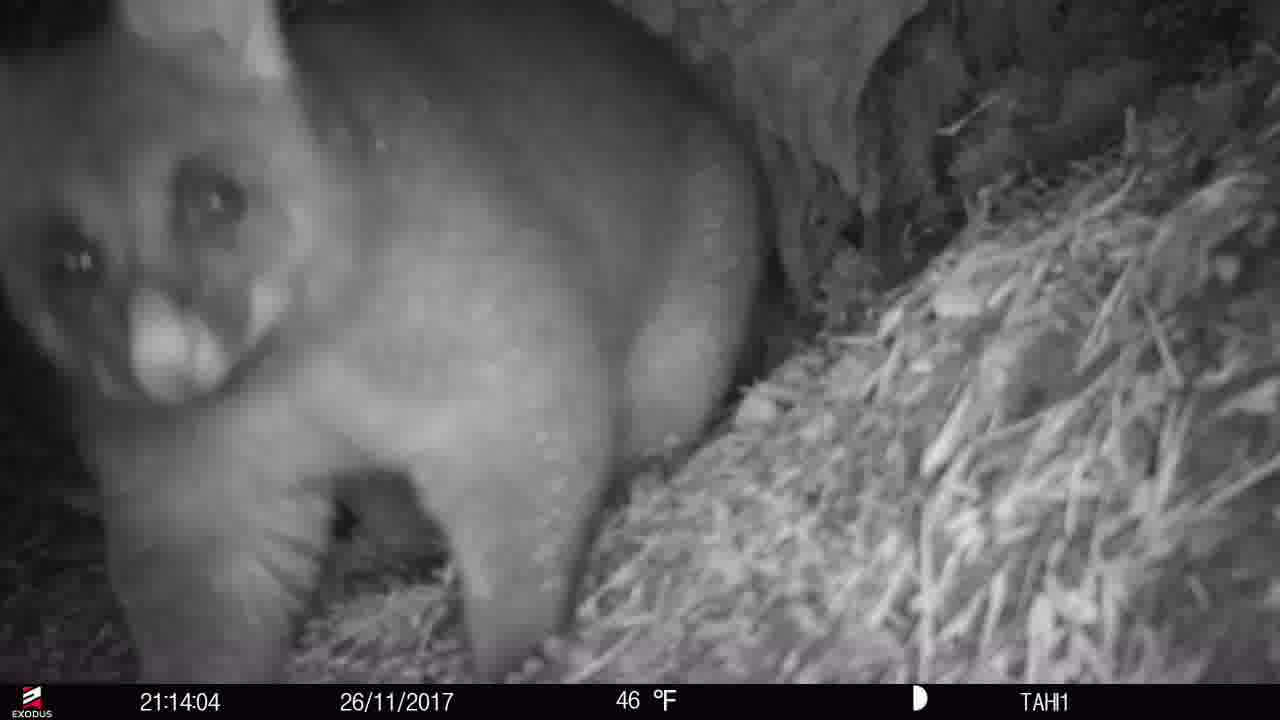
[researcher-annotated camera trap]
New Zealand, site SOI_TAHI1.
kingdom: Animalia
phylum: Chordata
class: Mammalia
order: Diprotodontia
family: Phalangeridae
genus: Trichosurus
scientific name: Trichosurus vulpecula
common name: common brushtail possum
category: possum